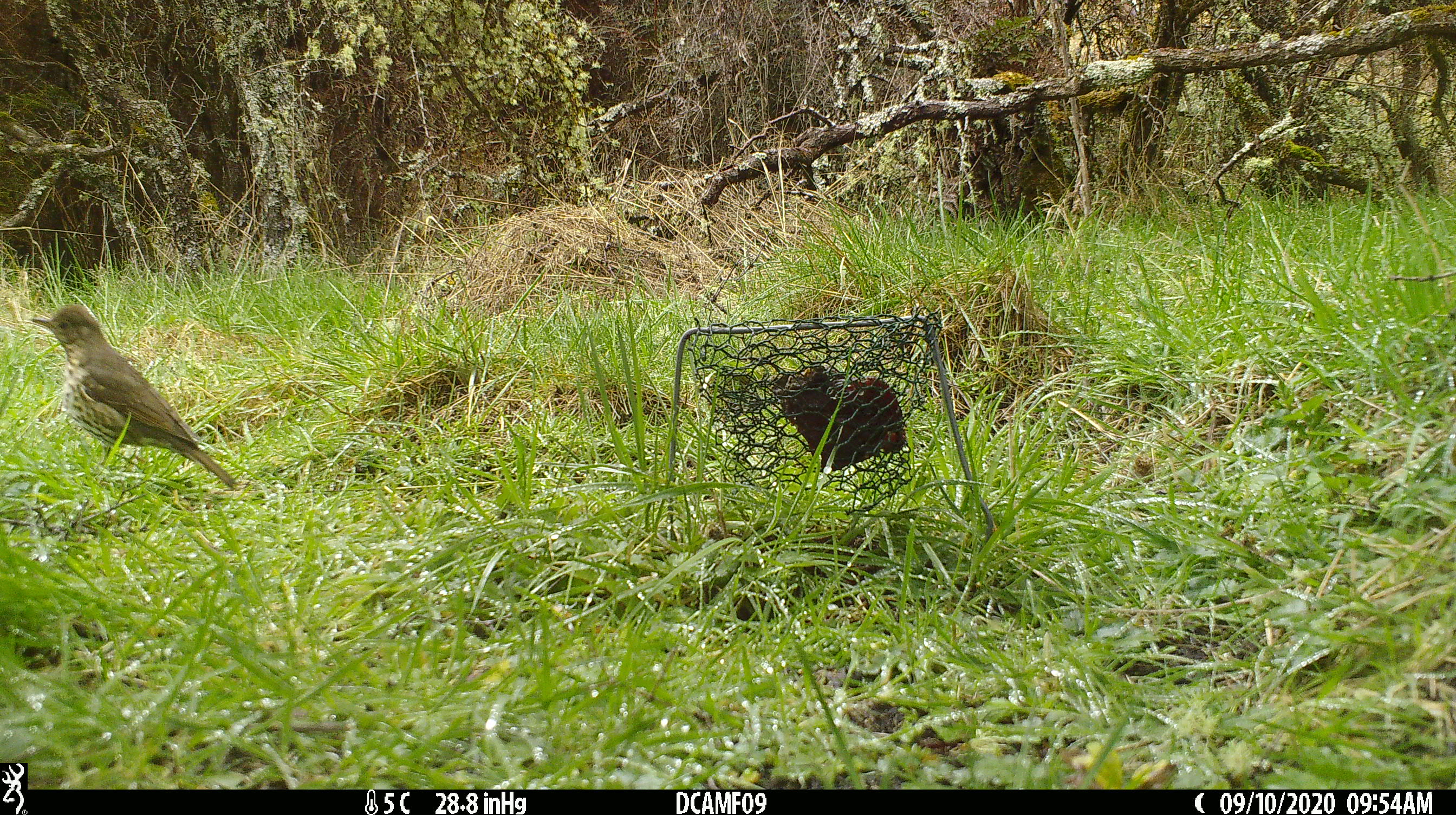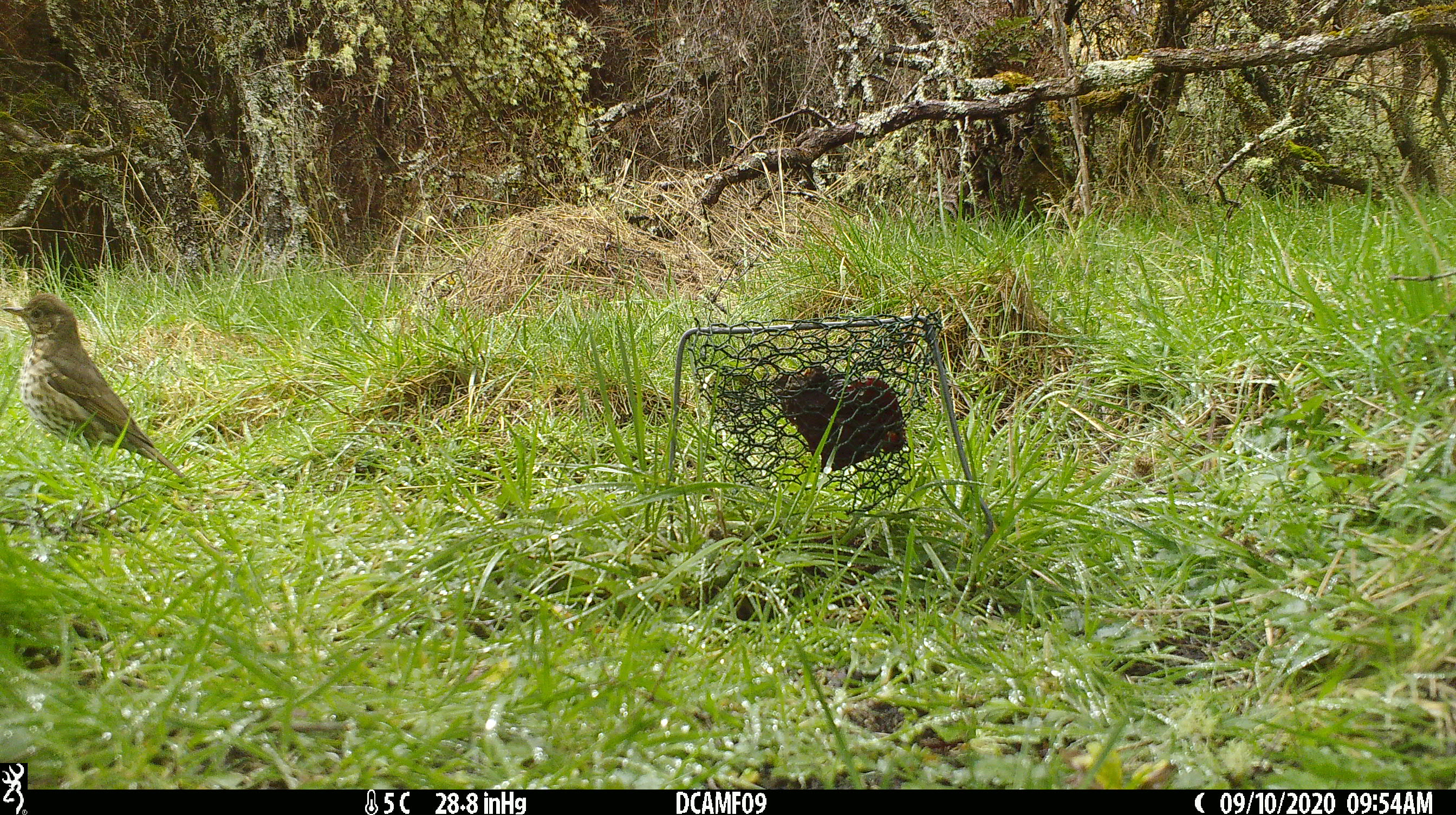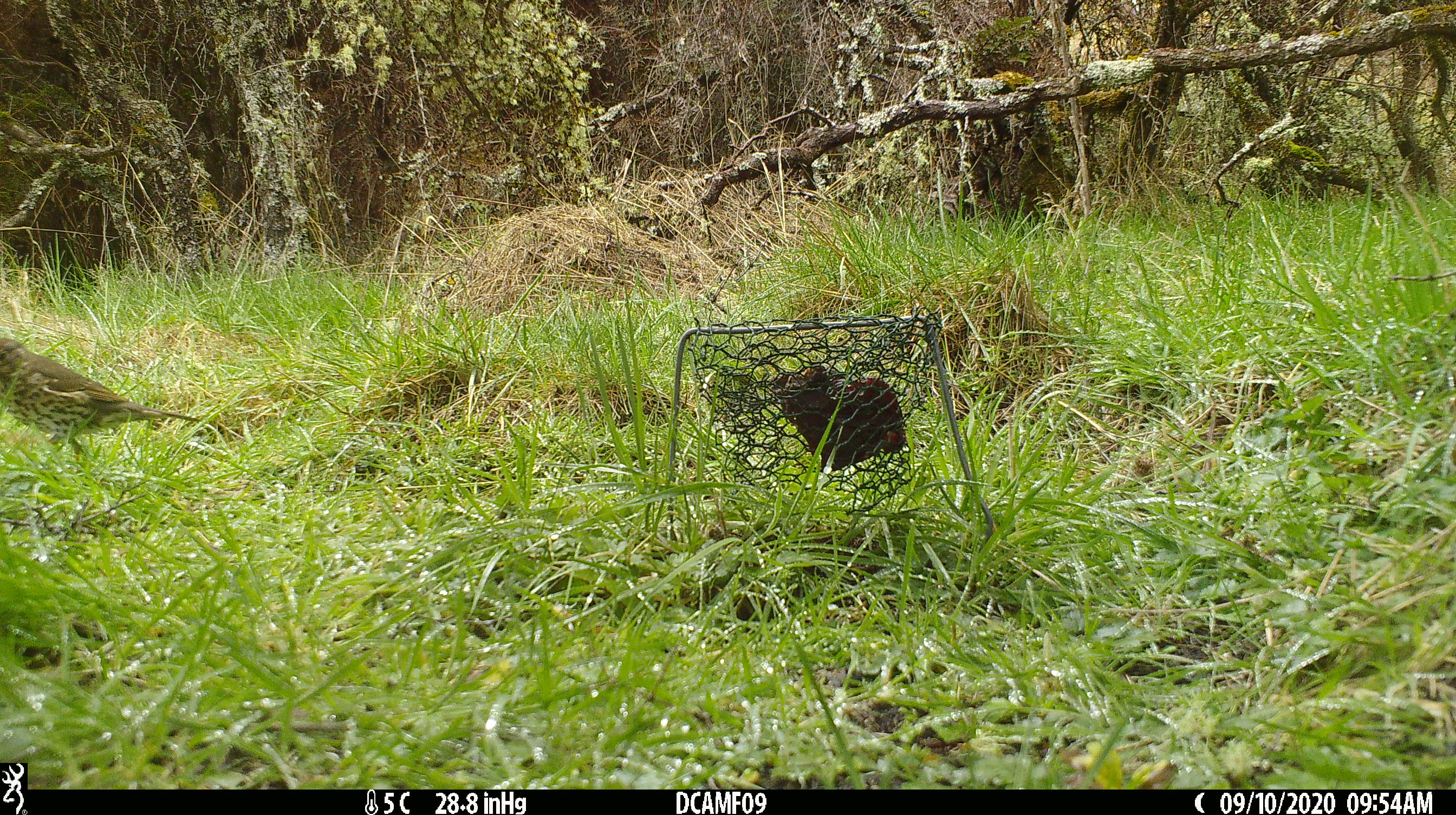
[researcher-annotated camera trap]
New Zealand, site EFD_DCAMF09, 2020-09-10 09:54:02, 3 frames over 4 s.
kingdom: Animalia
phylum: Chordata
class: Aves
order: Passeriformes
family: Turdidae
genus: Turdus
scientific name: Turdus philomelos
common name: song thrush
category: thrush